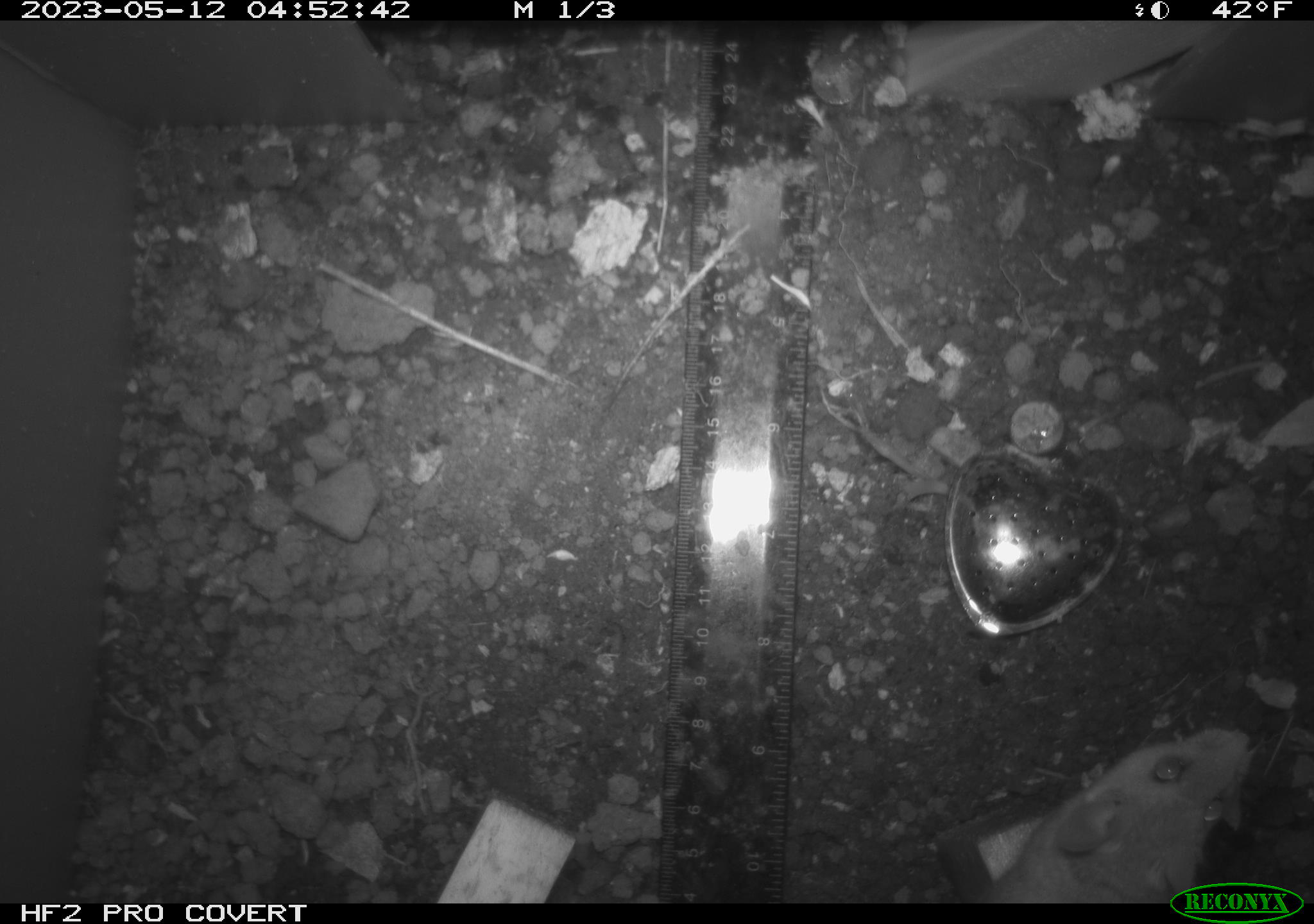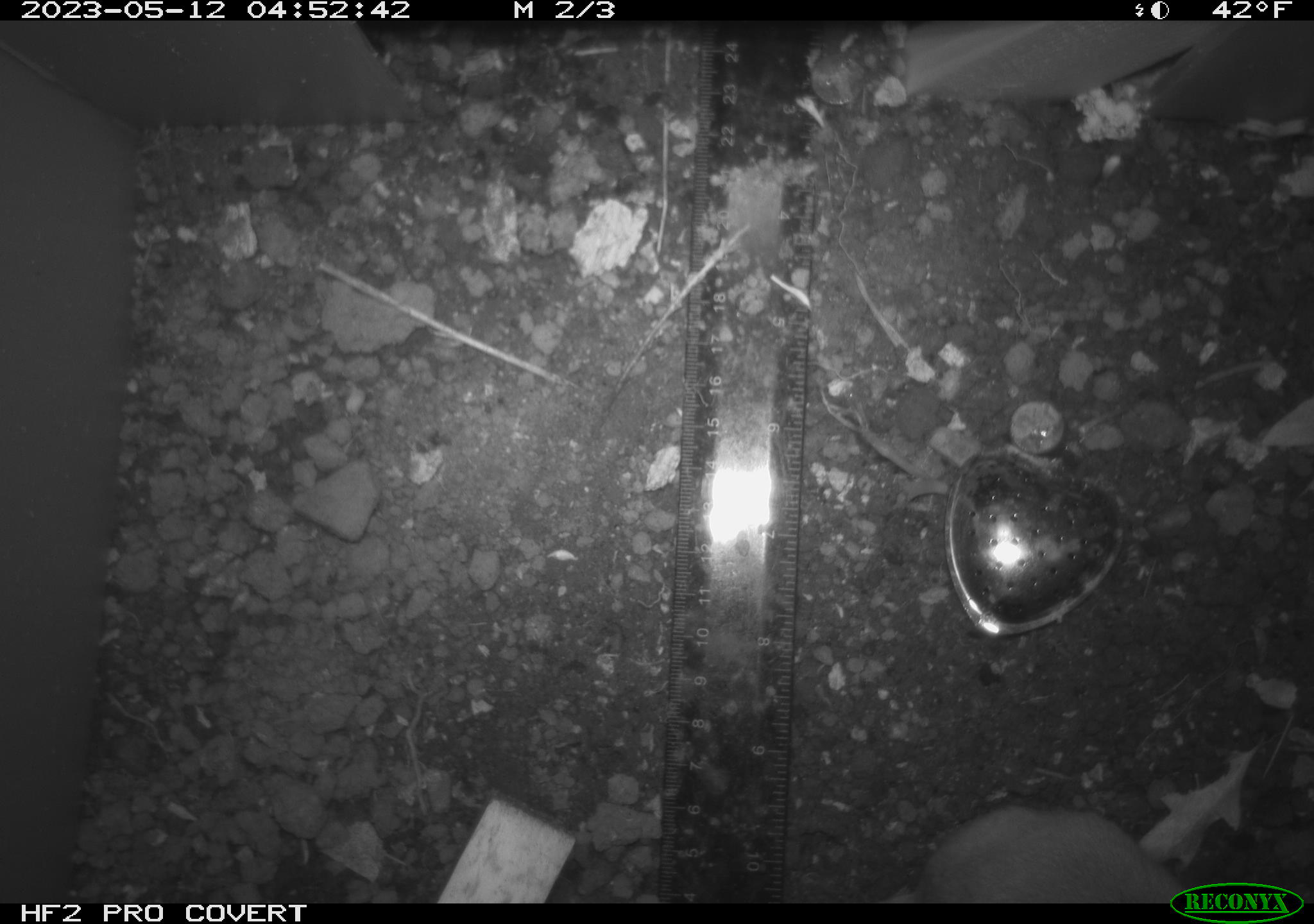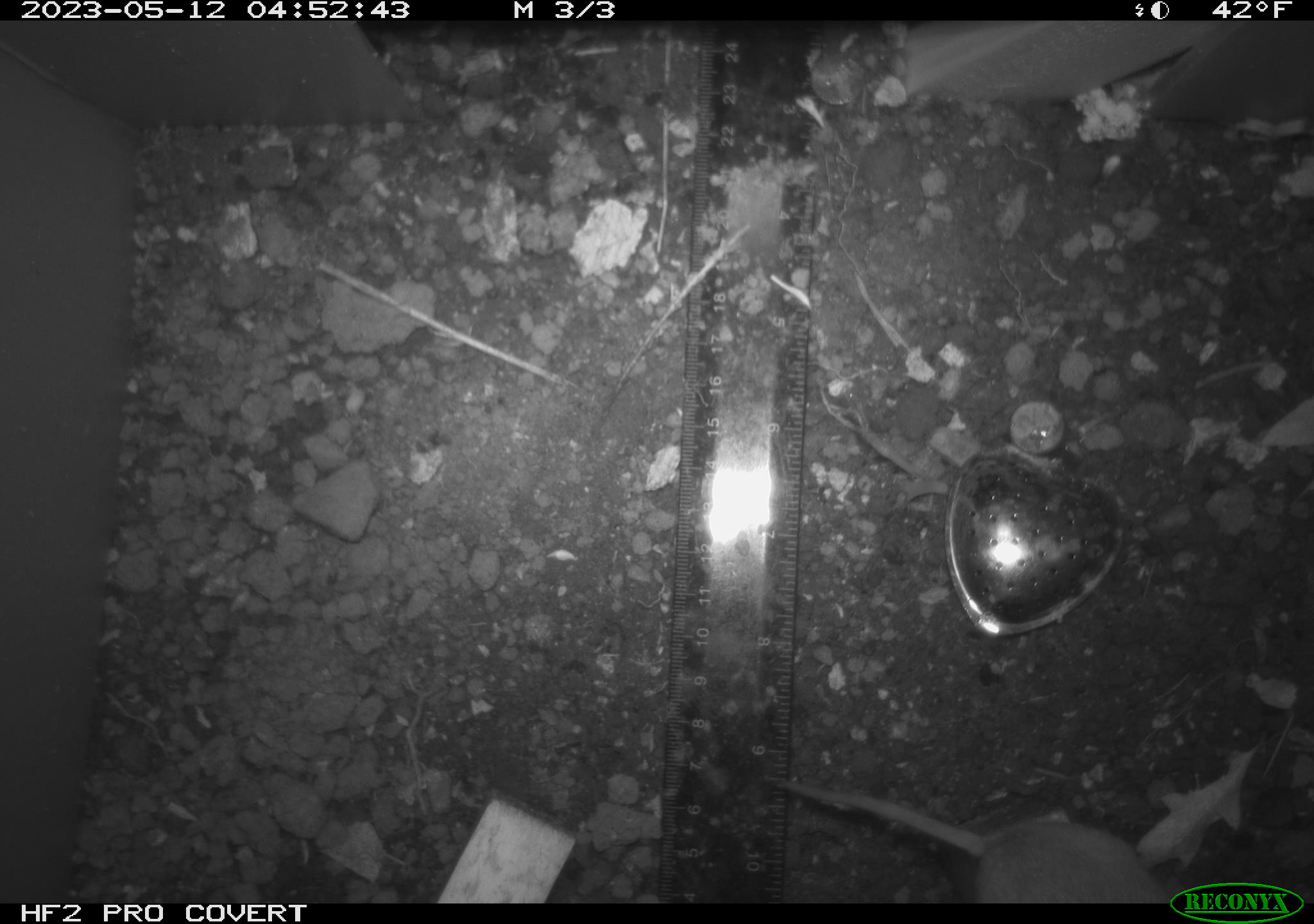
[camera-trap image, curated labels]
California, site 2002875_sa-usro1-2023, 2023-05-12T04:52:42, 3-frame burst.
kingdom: Animalia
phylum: Chordata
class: Mammalia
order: Rodentia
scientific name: Rodentia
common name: mouse species